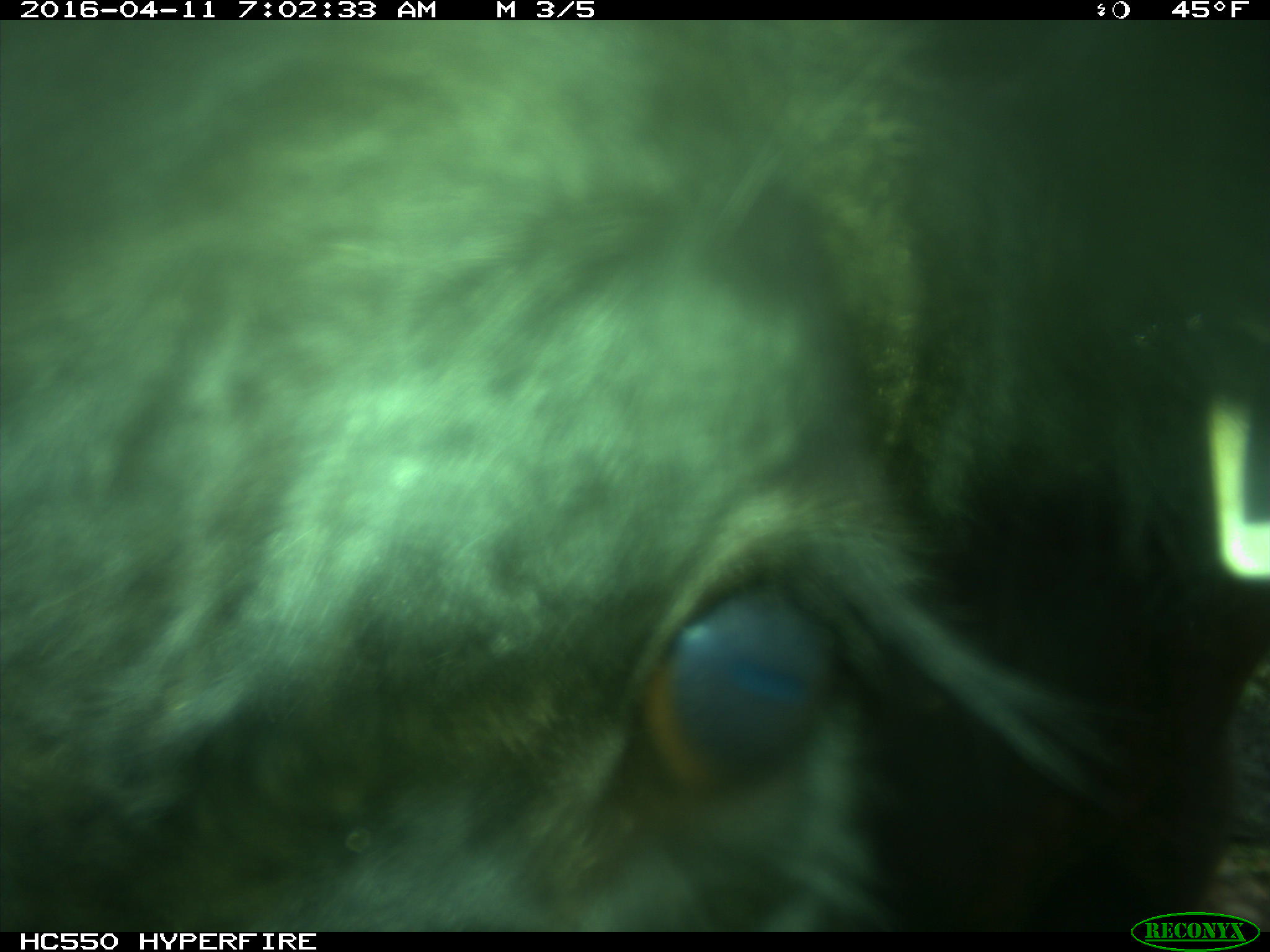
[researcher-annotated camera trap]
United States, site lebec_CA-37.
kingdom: Animalia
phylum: Chordata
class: Mammalia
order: Artiodactyla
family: Bovidae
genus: Bos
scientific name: Bos taurus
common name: domestic cow